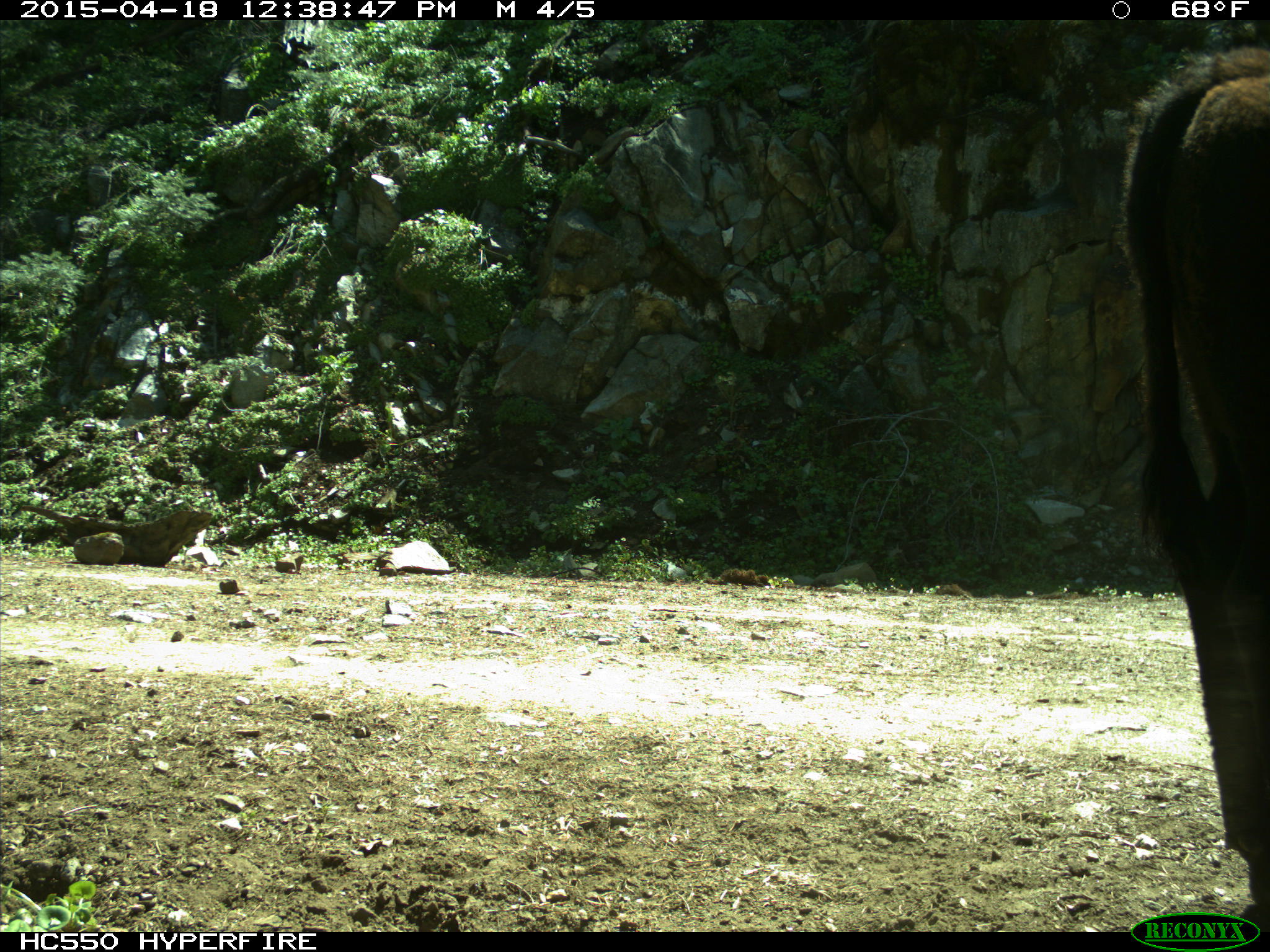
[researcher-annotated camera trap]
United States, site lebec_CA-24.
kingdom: Animalia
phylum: Chordata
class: Mammalia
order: Artiodactyla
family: Bovidae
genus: Bos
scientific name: Bos taurus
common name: domestic cow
Bos taurus (domestic cow).